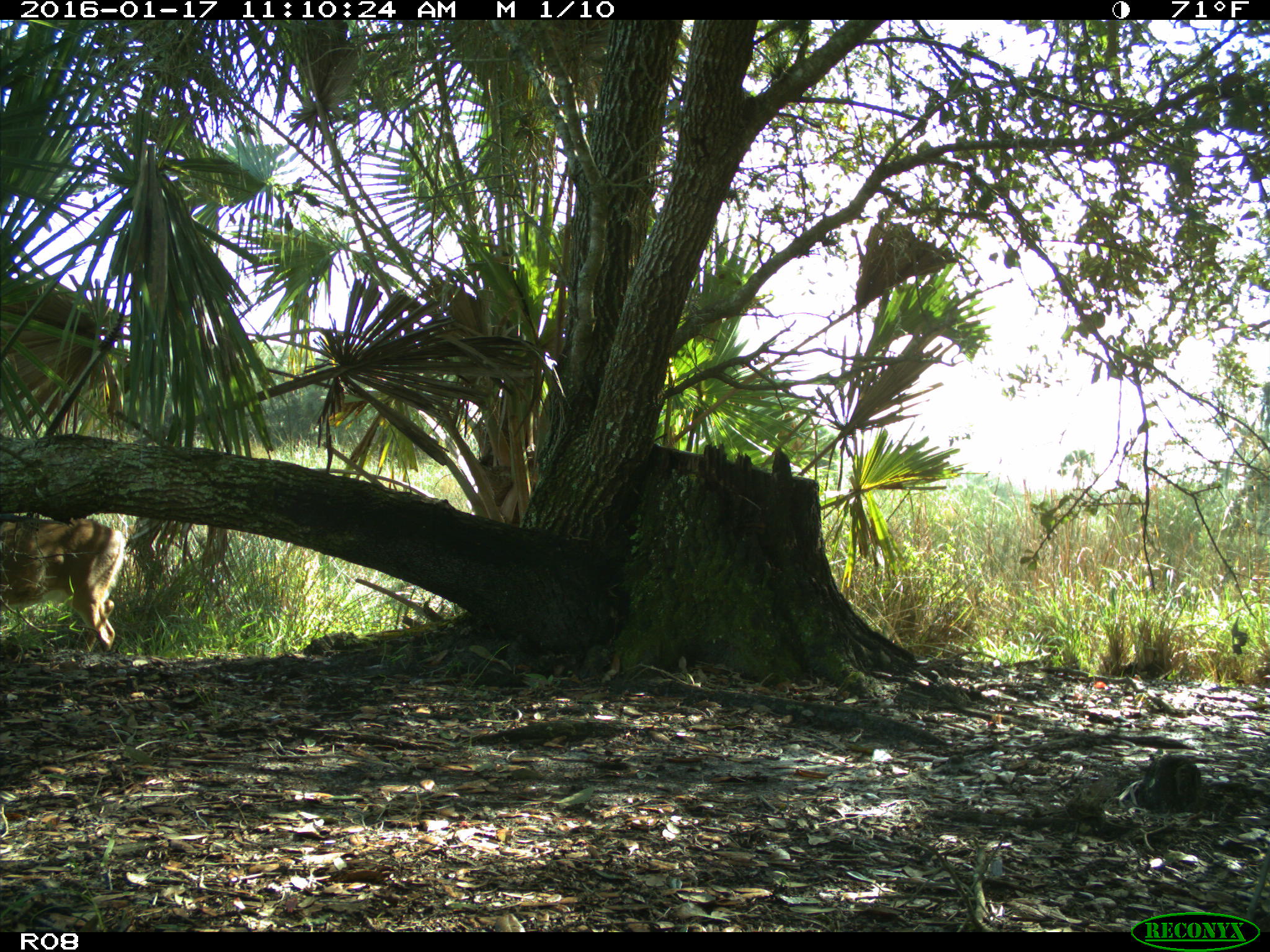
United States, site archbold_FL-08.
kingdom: Animalia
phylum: Chordata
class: Mammalia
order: Artiodactyla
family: Cervidae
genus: Odocoileus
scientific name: Odocoileus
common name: deer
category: unidentified deer